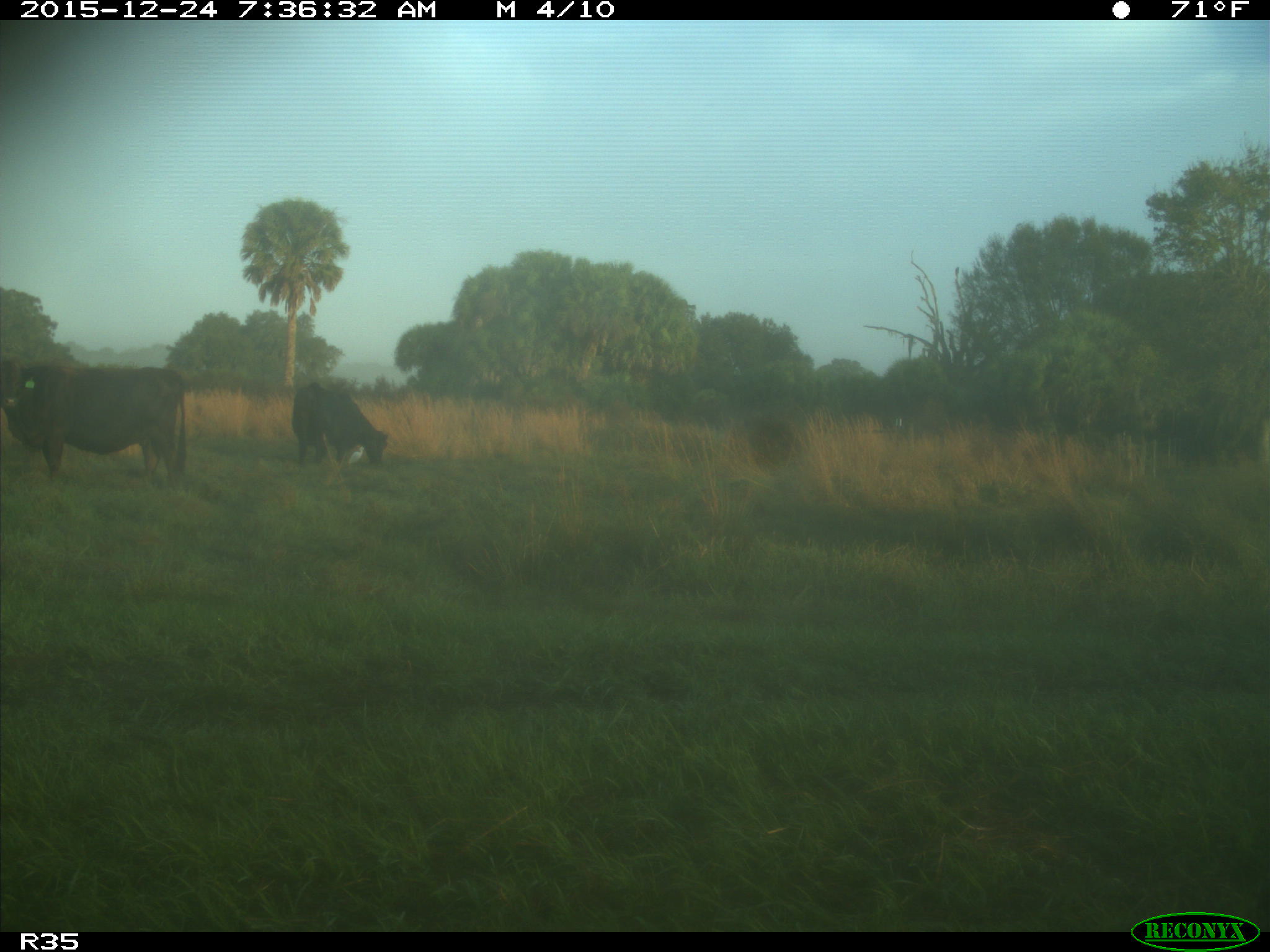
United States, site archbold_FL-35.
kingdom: Animalia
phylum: Chordata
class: Mammalia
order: Artiodactyla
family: Bovidae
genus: Bos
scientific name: Bos taurus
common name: domestic cow